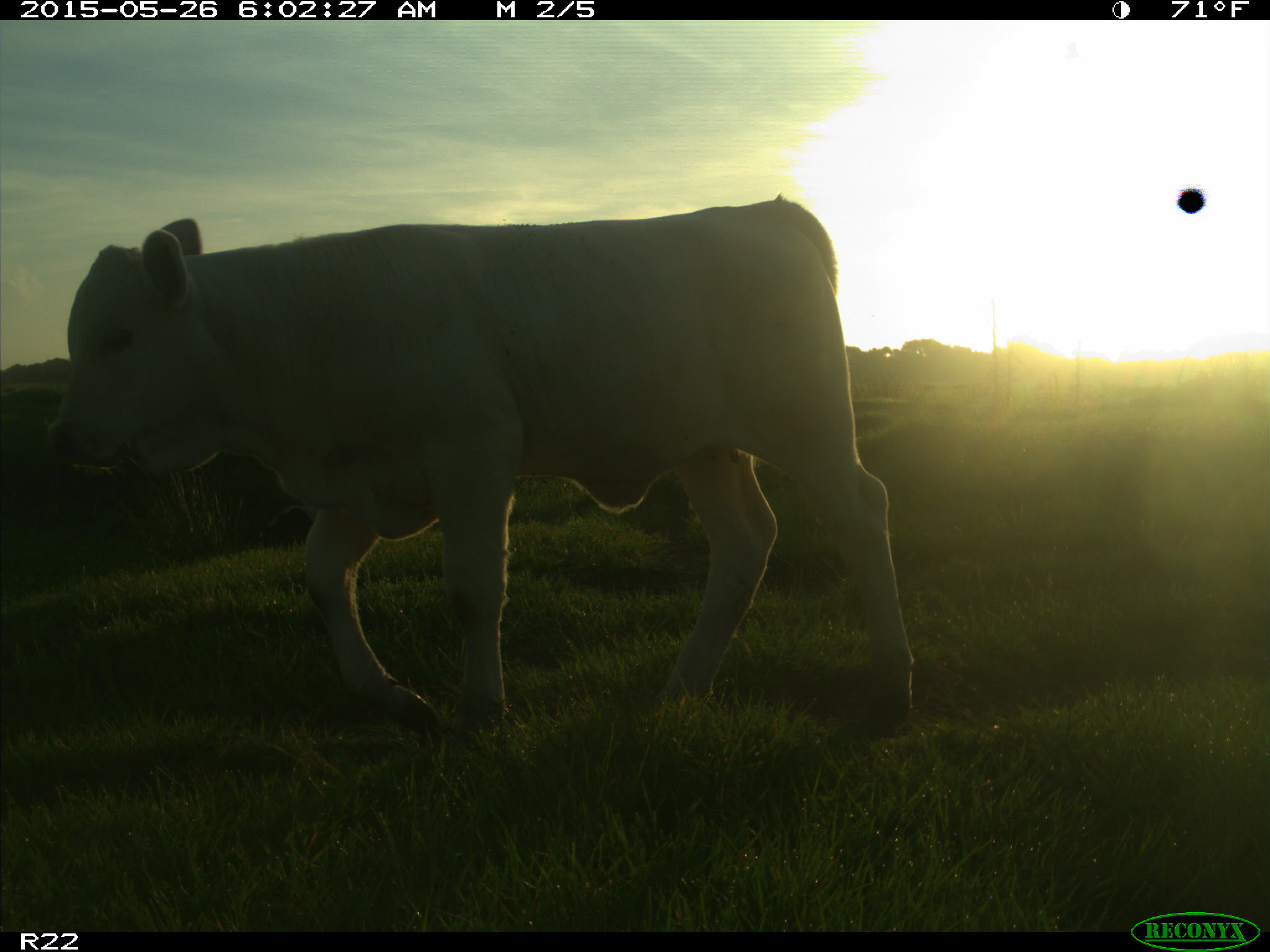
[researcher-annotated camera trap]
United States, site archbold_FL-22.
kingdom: Animalia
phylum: Chordata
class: Mammalia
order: Artiodactyla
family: Bovidae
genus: Bos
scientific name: Bos taurus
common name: domestic cow